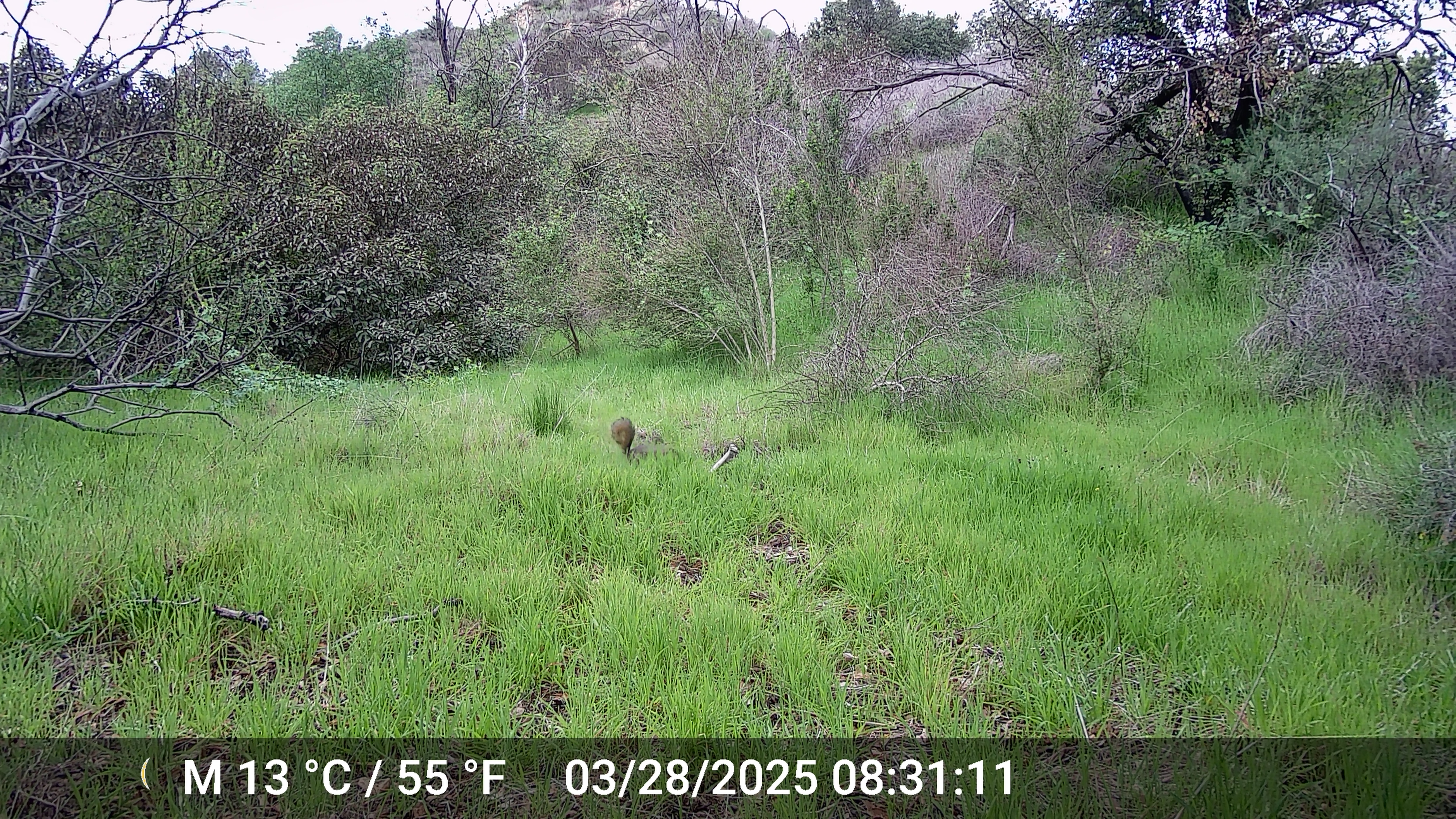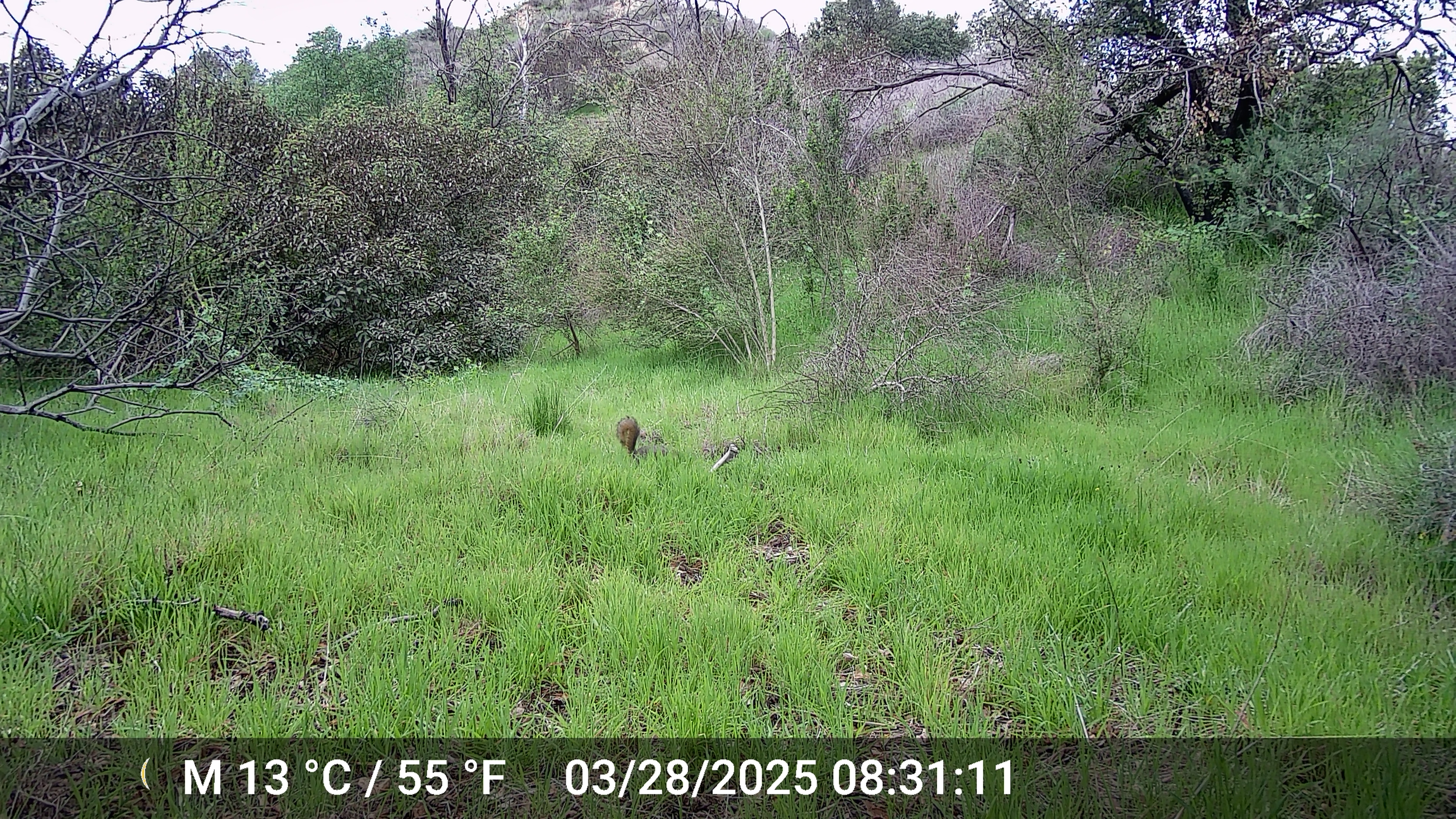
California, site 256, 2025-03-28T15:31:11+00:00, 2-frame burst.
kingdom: Animalia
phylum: Chordata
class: Mammalia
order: Rodentia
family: Sciuridae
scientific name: Sciuridae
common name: squirrel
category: unknown squirrel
Unknown squirrel (squirrel) (Sciuridae).